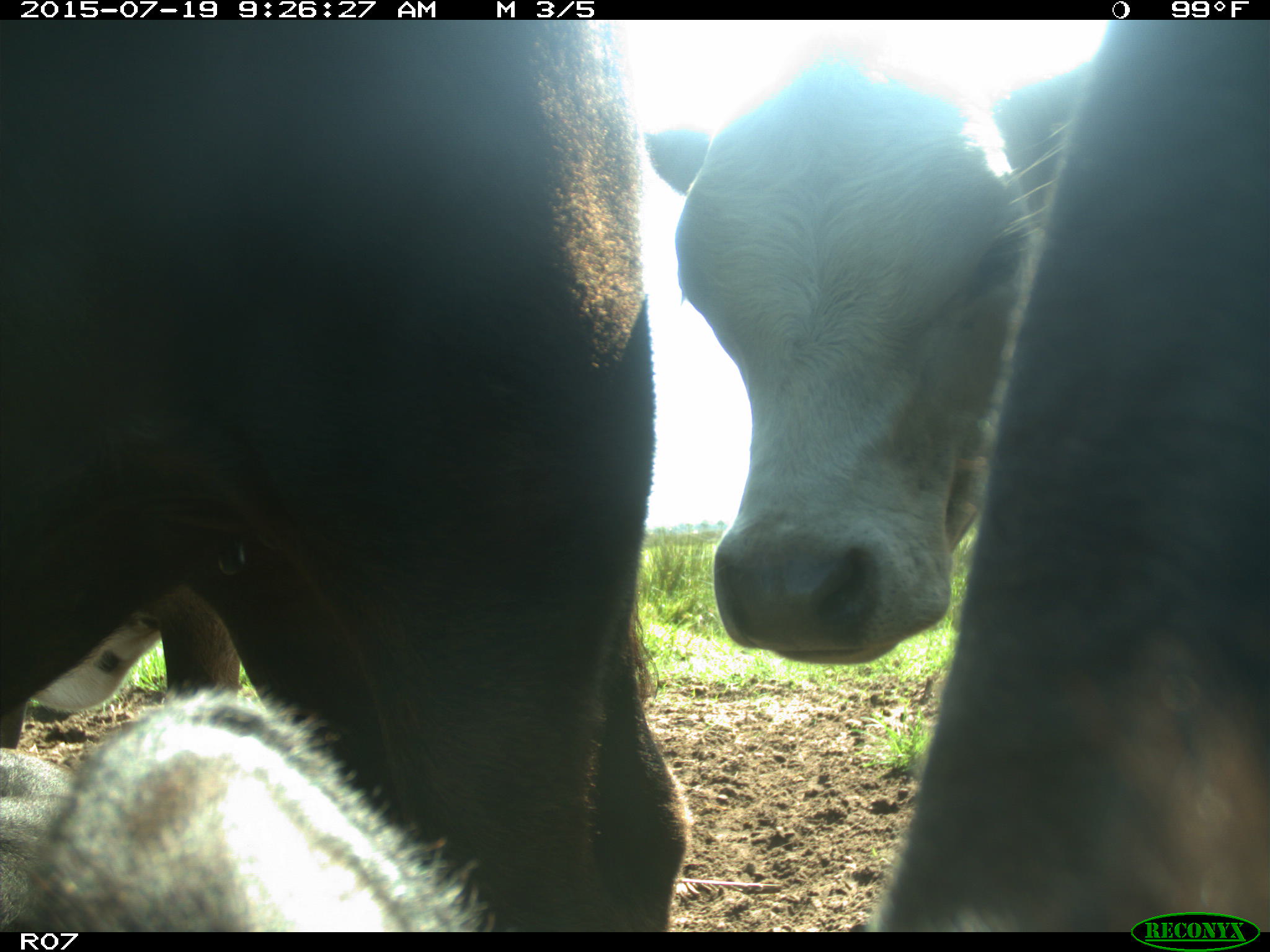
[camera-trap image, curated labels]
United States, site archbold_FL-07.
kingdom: Animalia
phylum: Chordata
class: Mammalia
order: Artiodactyla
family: Bovidae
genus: Bos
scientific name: Bos taurus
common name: domestic cow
Bos taurus (domestic cow).